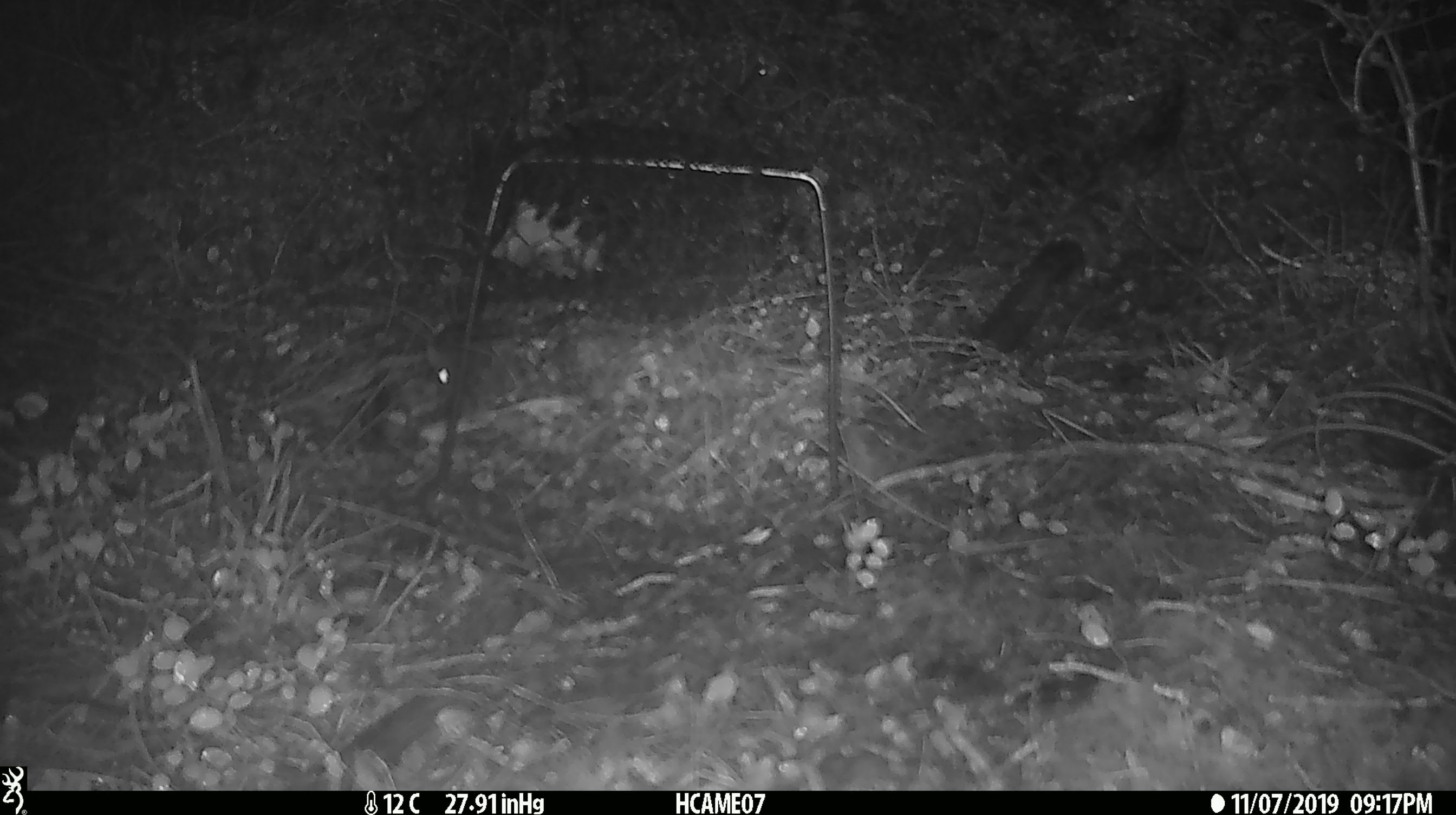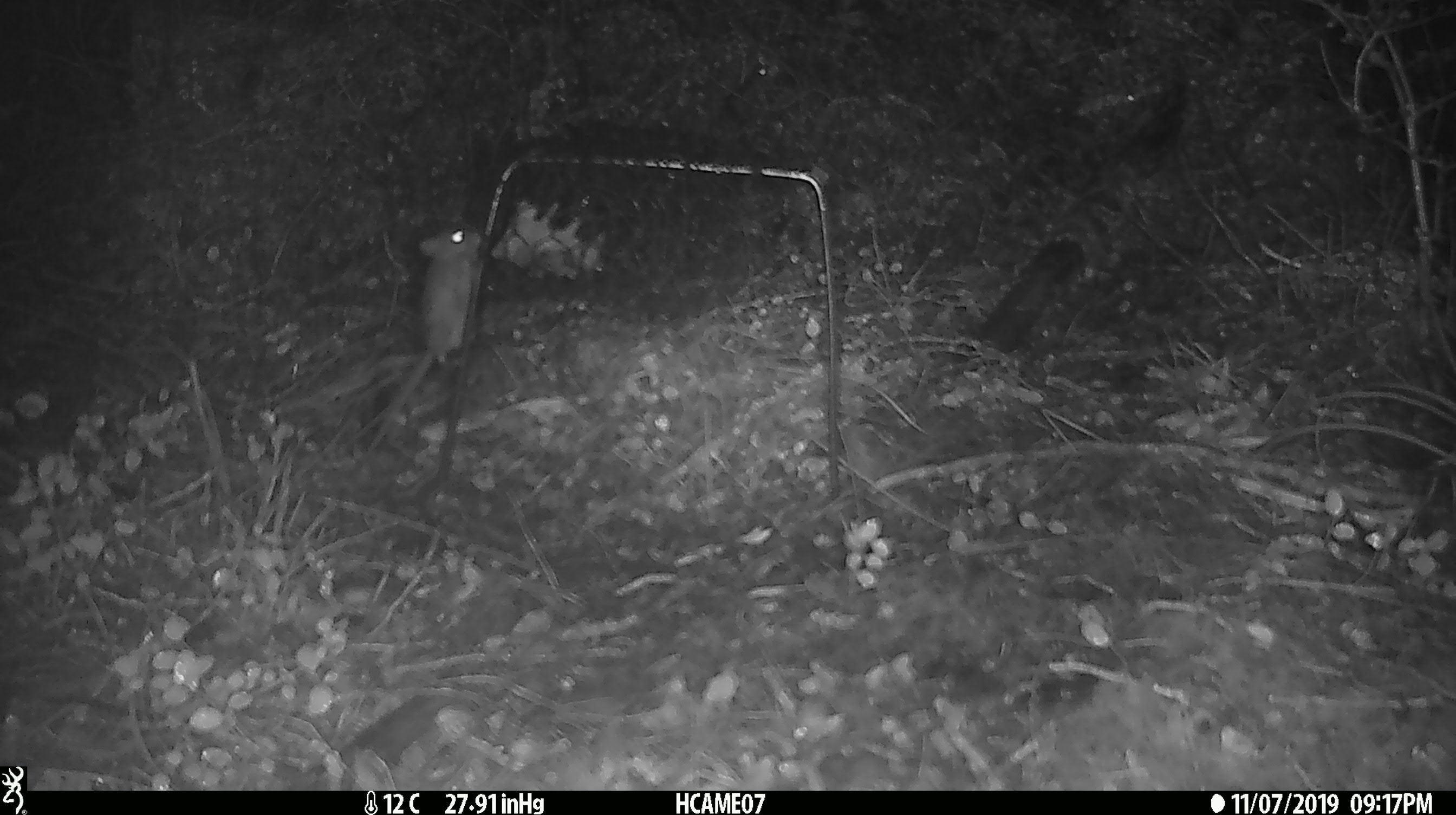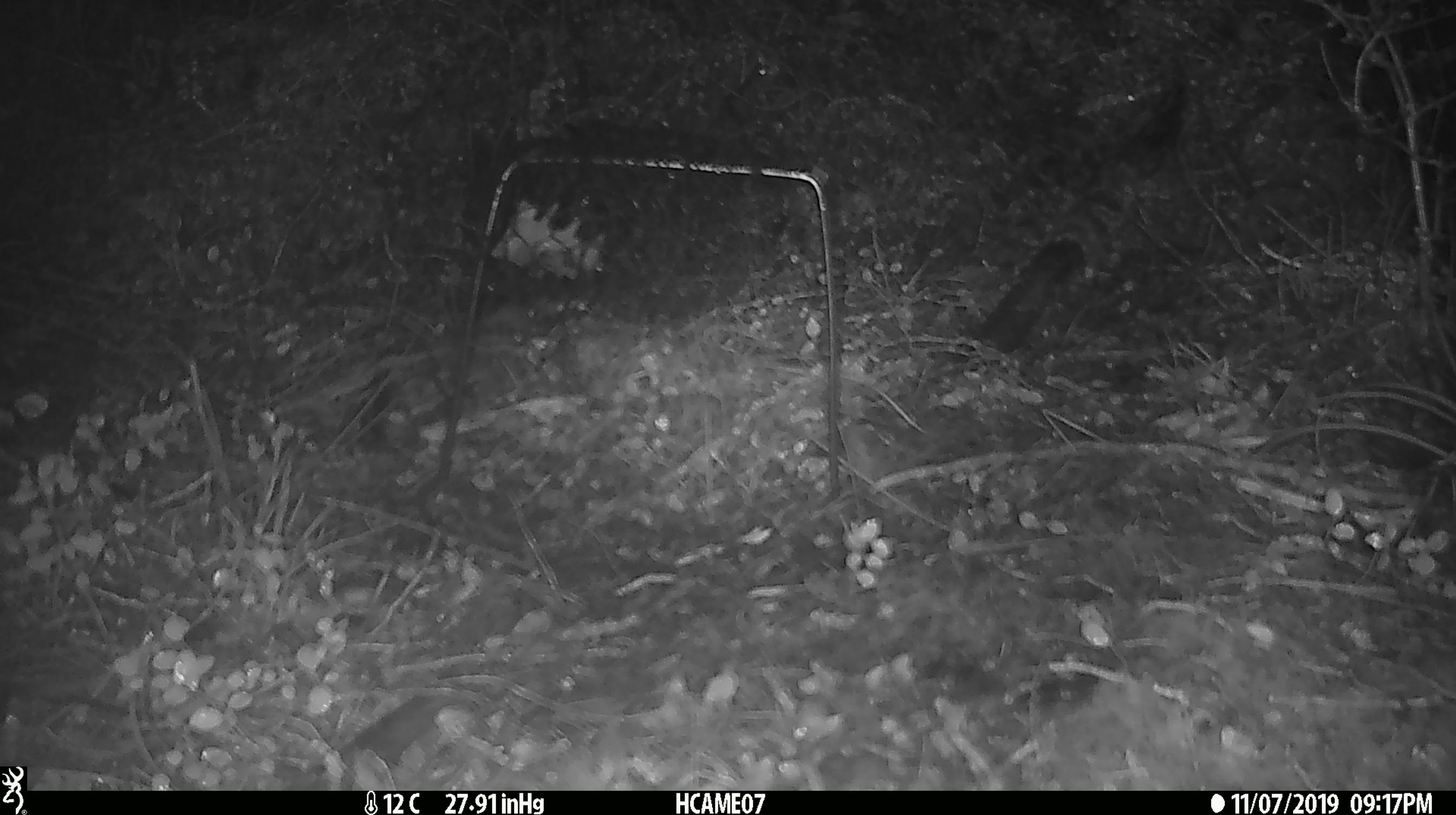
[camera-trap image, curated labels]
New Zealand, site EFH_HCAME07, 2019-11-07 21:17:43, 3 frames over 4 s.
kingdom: Animalia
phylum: Chordata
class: Mammalia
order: Rodentia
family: Muridae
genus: Mus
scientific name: Mus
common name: mouse